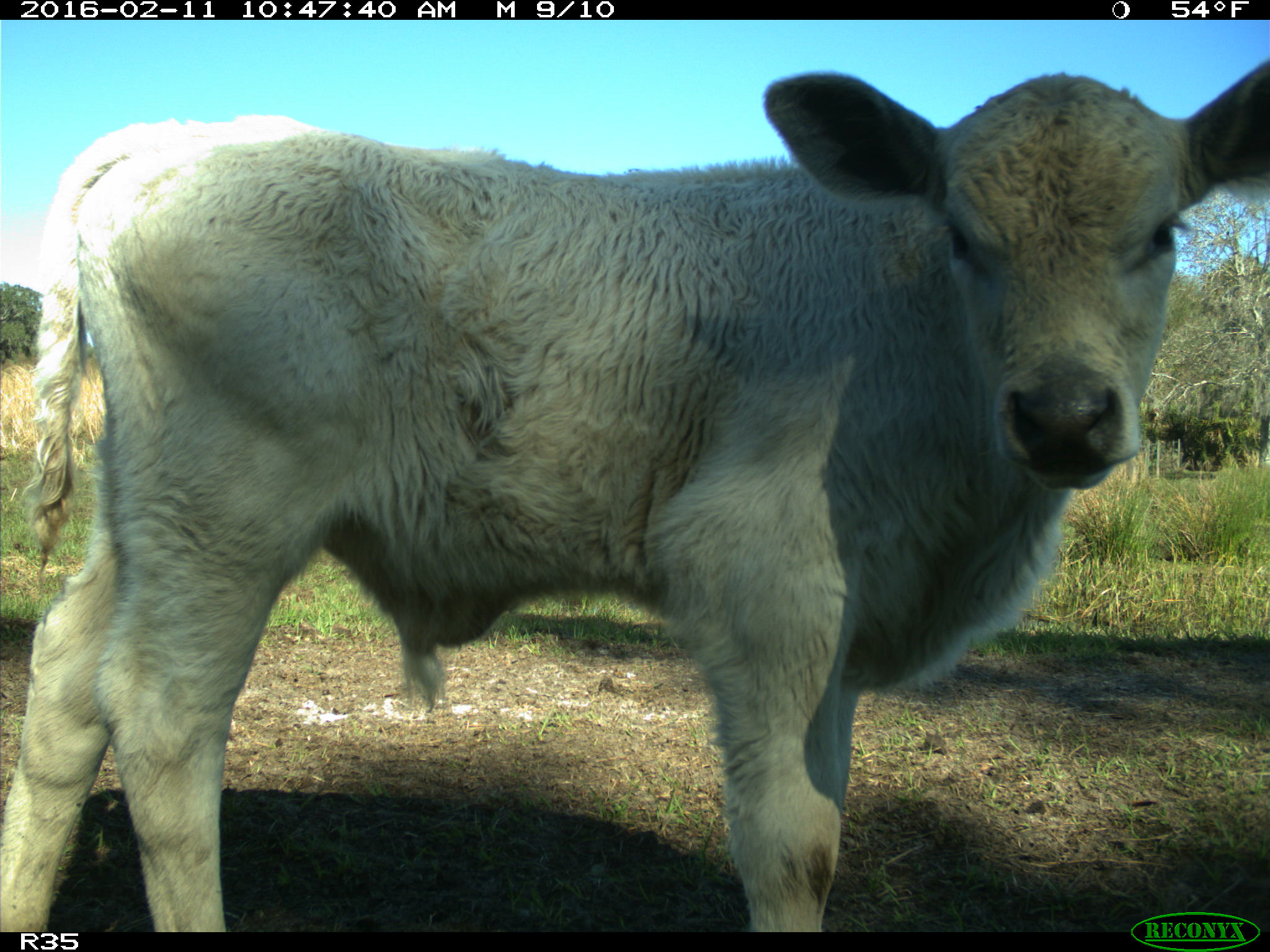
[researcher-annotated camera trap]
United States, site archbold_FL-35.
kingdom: Animalia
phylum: Chordata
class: Mammalia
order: Artiodactyla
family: Bovidae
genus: Bos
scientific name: Bos taurus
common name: domestic cow